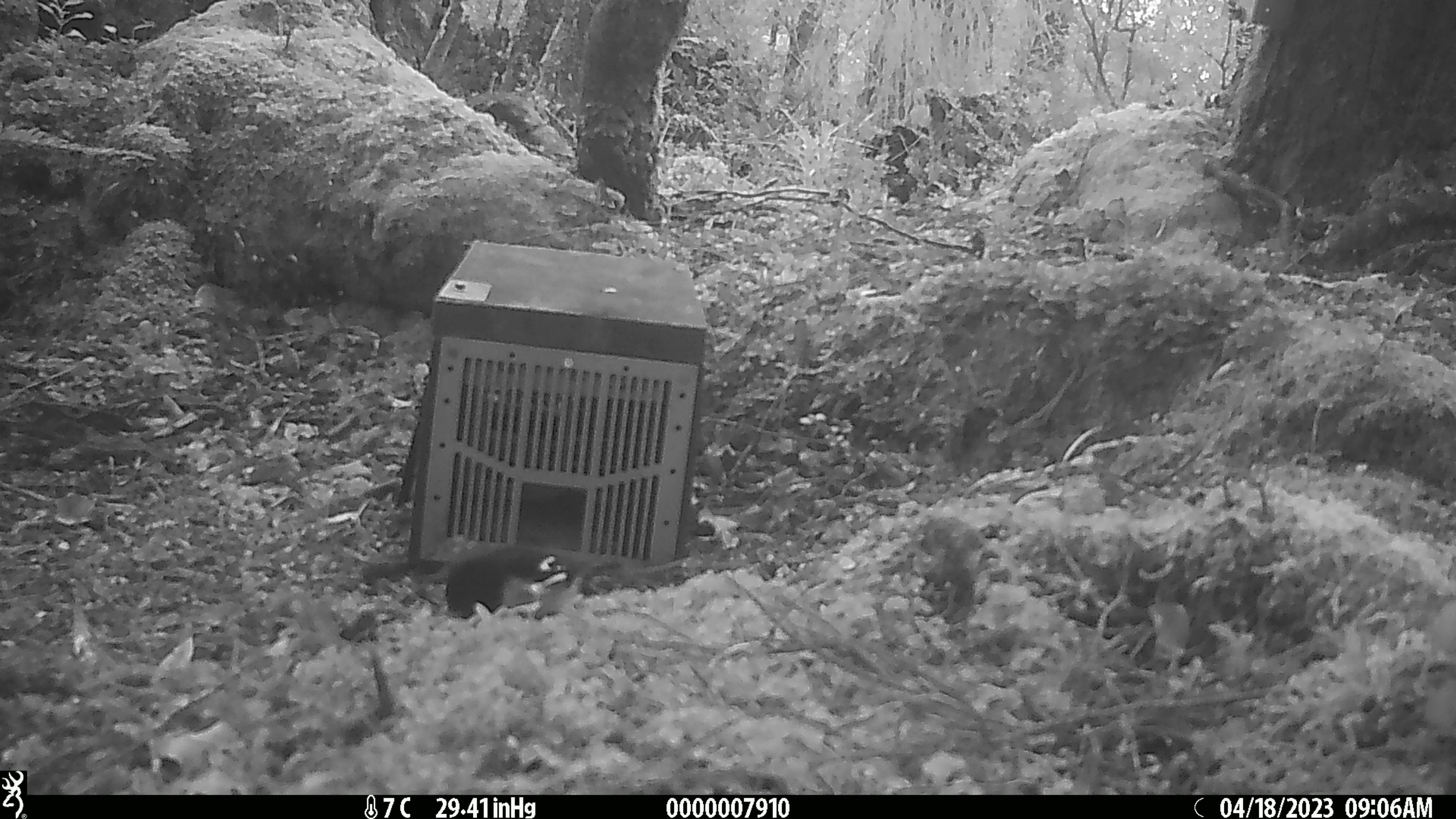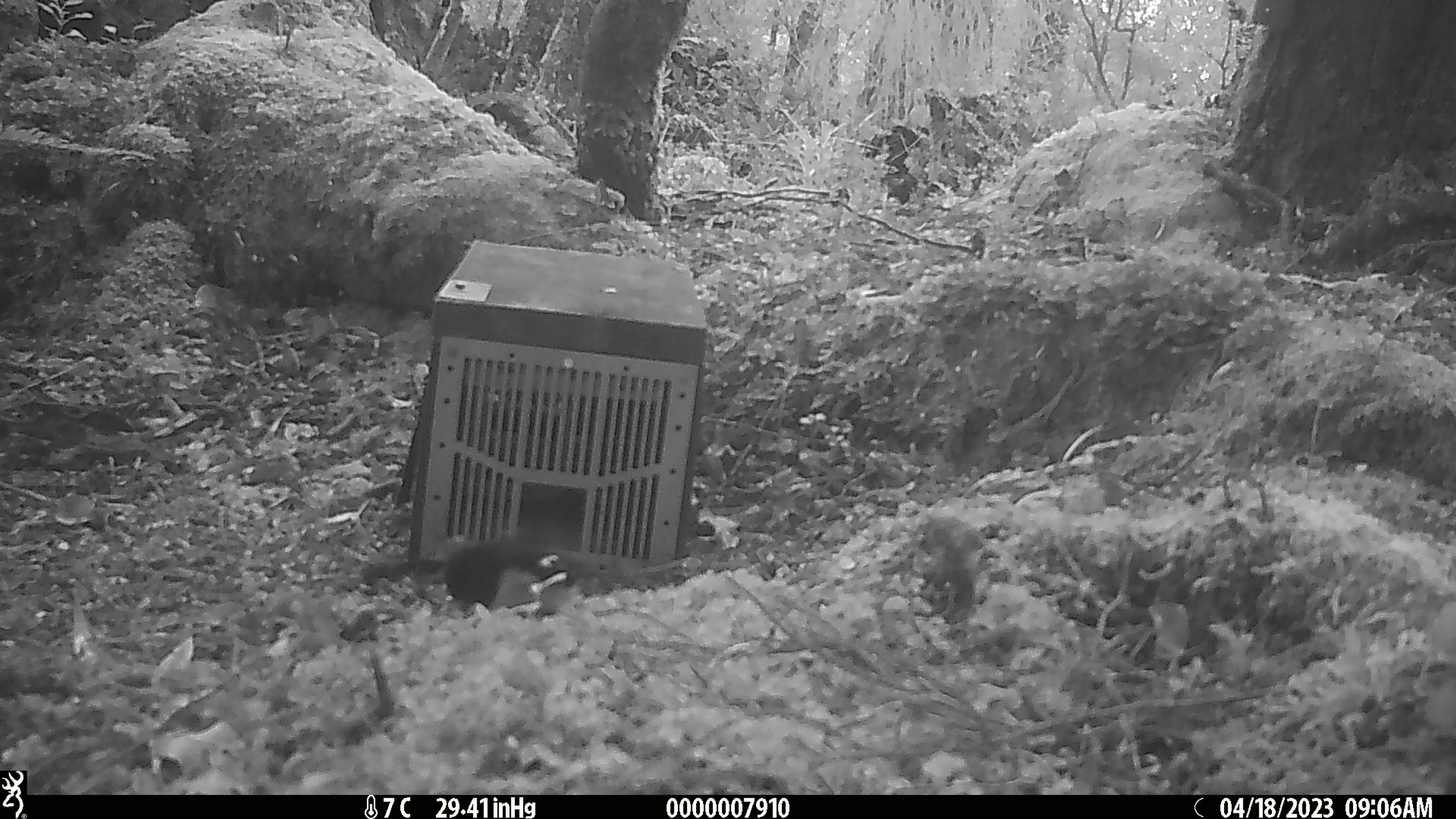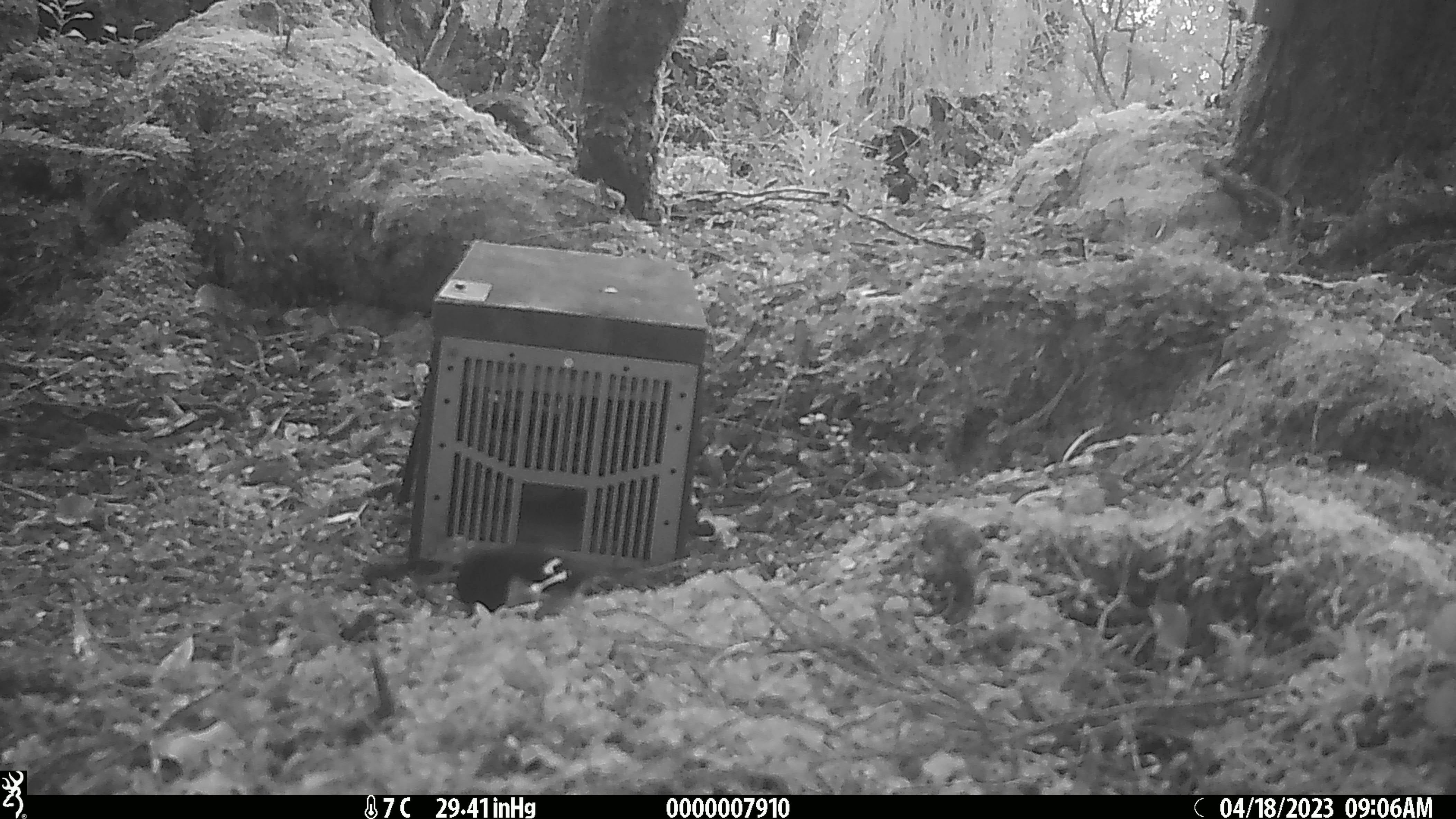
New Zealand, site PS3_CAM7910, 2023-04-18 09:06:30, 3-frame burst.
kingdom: Animalia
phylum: Chordata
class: Aves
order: Passeriformes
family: Petroicidae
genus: Petroica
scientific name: Petroica macrocephala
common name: tomtit